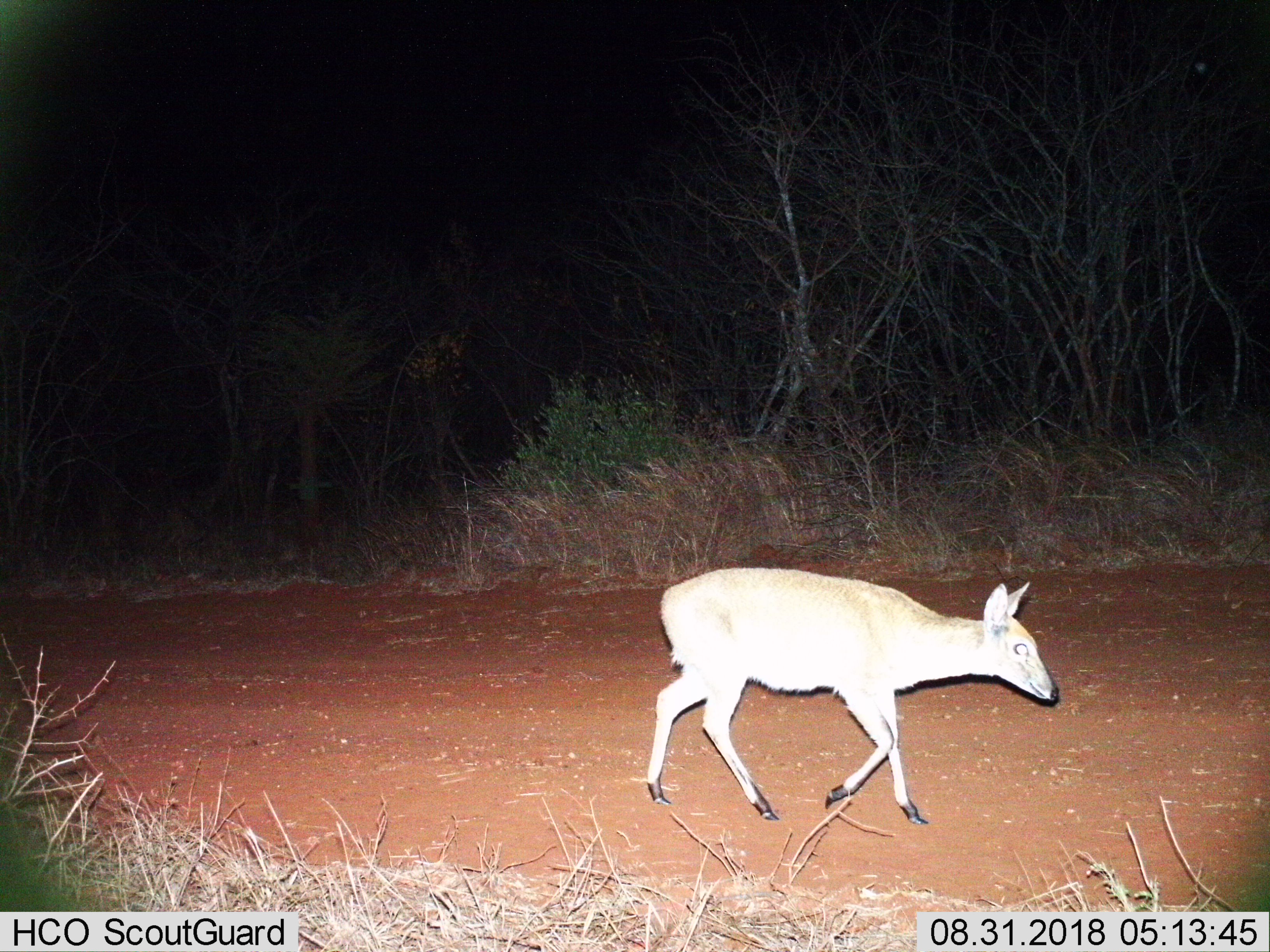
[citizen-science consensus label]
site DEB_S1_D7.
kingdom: Animalia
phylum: Chordata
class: Mammalia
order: Artiodactyla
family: Bovidae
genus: Sylvicapra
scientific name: Sylvicapra grimmia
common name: common duiker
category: duikercommongrey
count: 1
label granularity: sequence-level